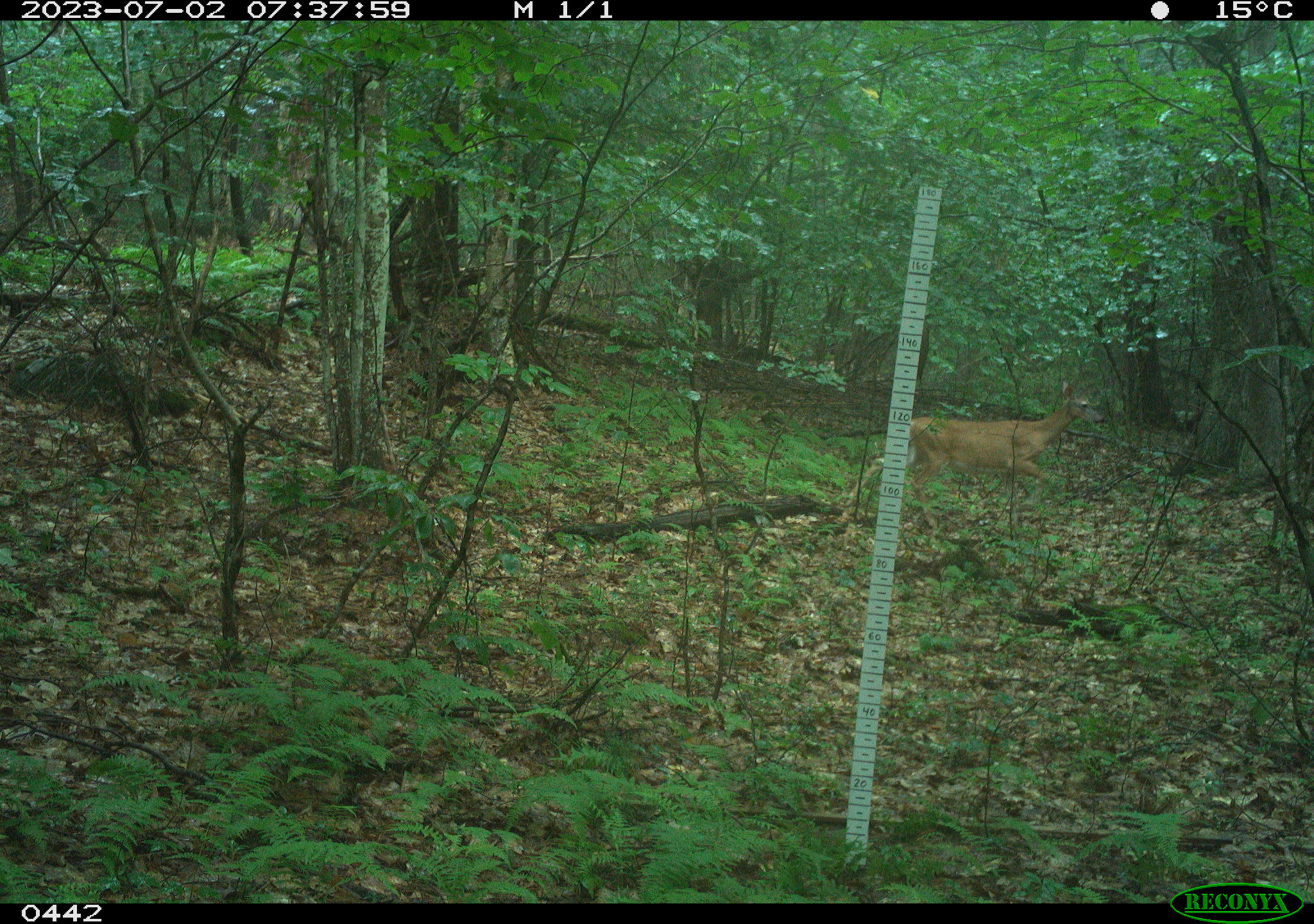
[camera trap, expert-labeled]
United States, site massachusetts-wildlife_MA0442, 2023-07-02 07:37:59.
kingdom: Animalia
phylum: Chordata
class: Mammalia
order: Artiodactyla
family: Cervidae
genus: Odocoileus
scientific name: Odocoileus virginianus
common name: white-tailed deer